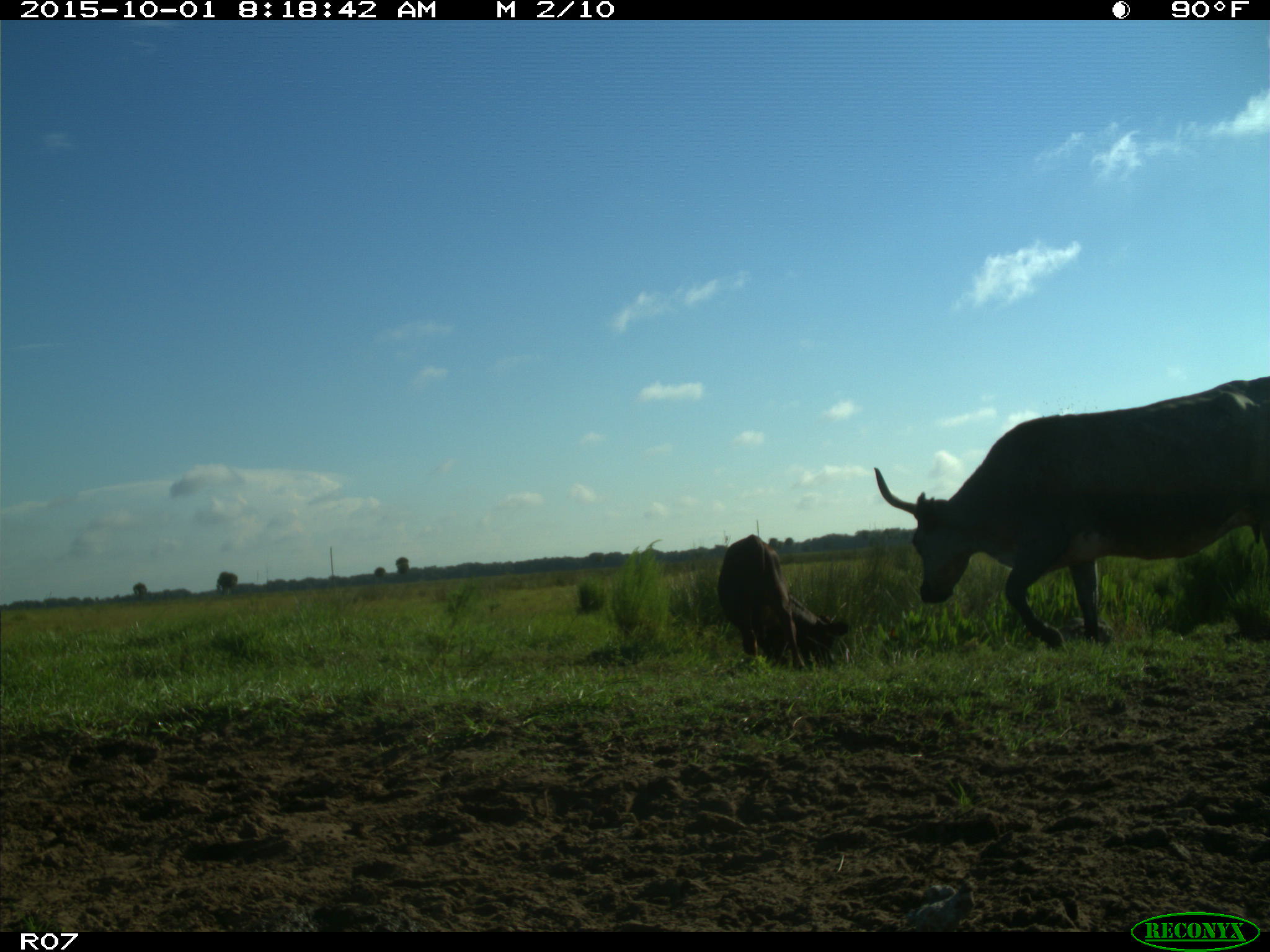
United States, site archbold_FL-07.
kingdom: Animalia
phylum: Chordata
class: Mammalia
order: Artiodactyla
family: Bovidae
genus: Bos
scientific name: Bos taurus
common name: domestic cow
Bos taurus (domestic cow).